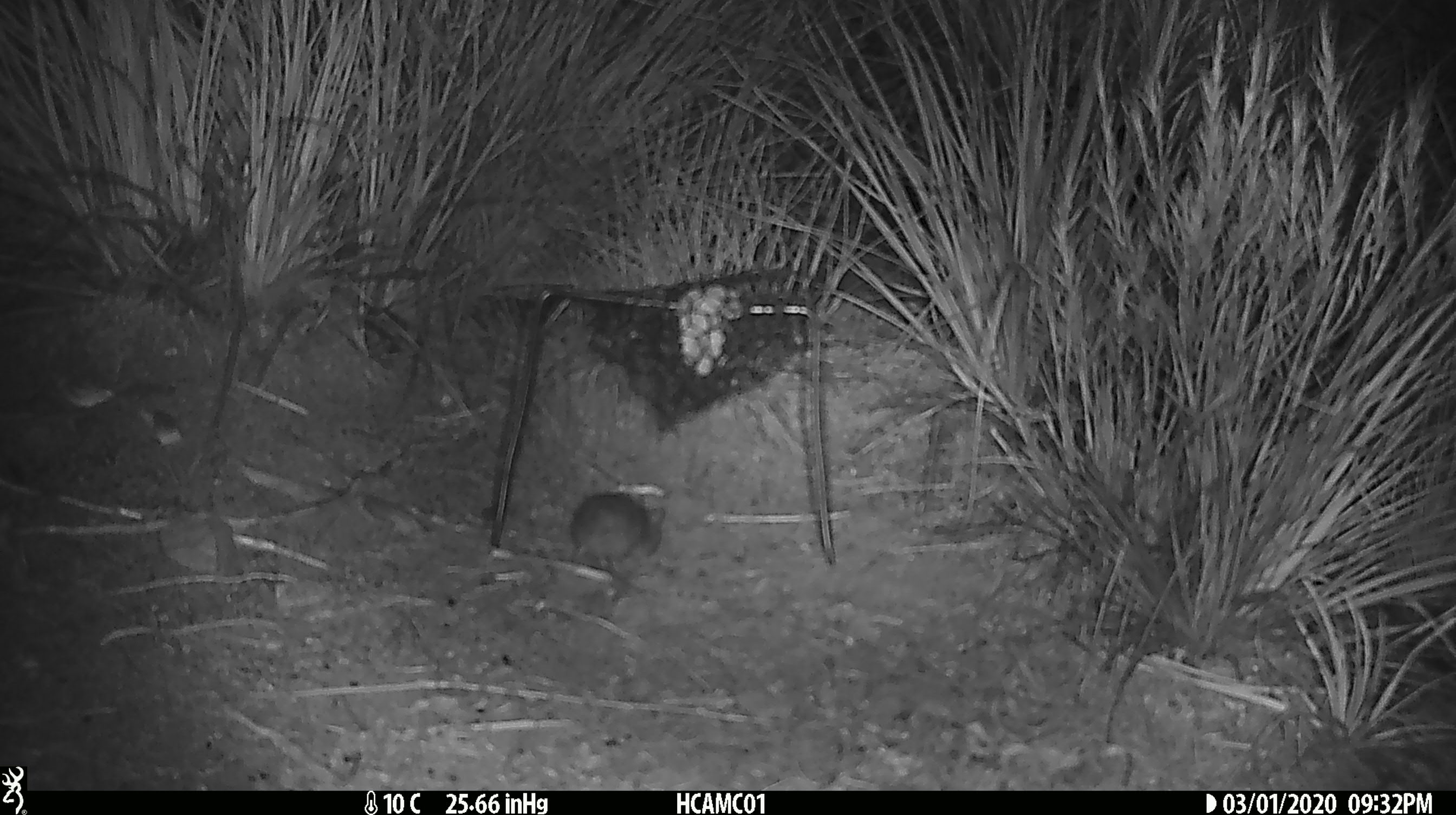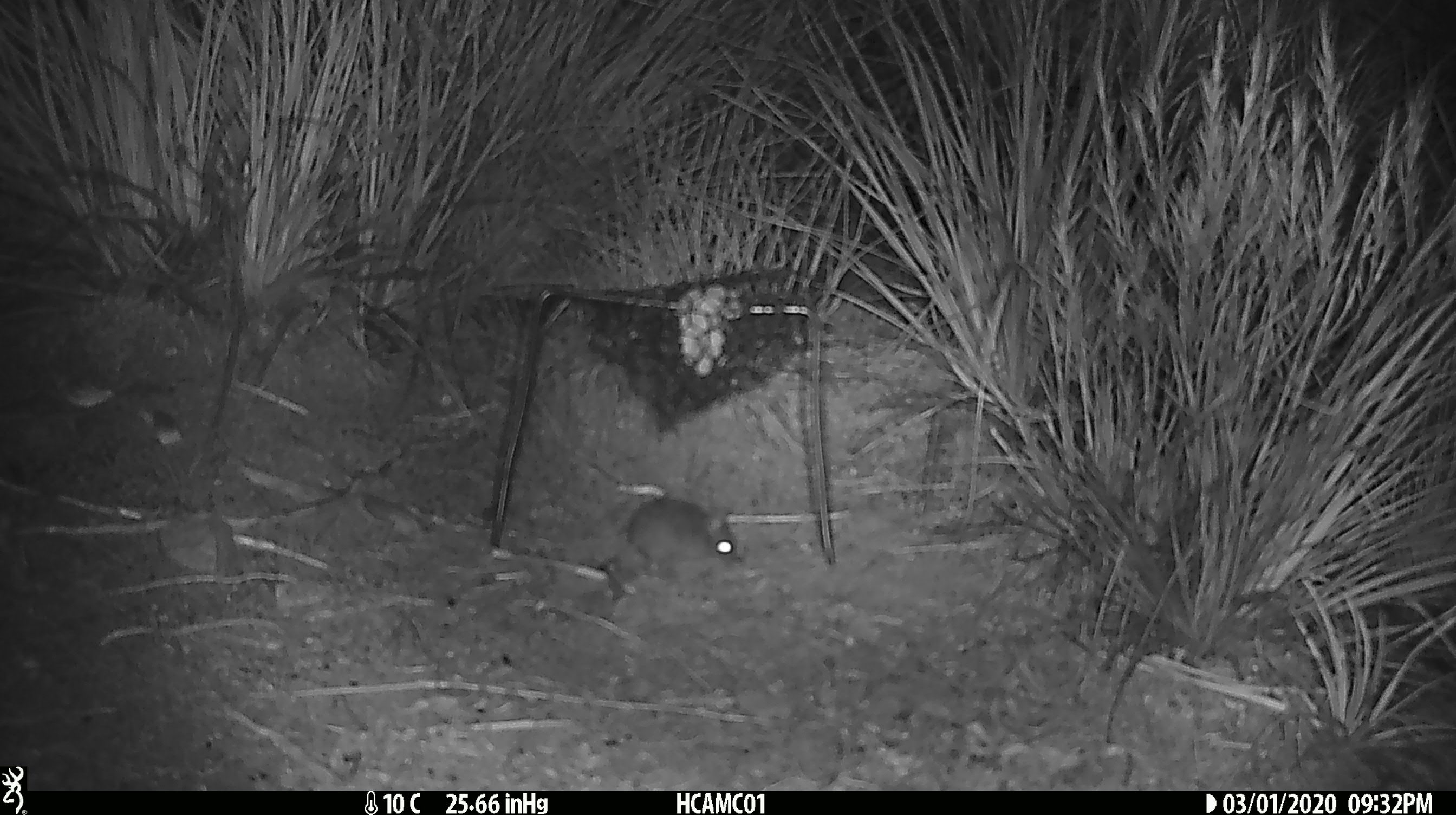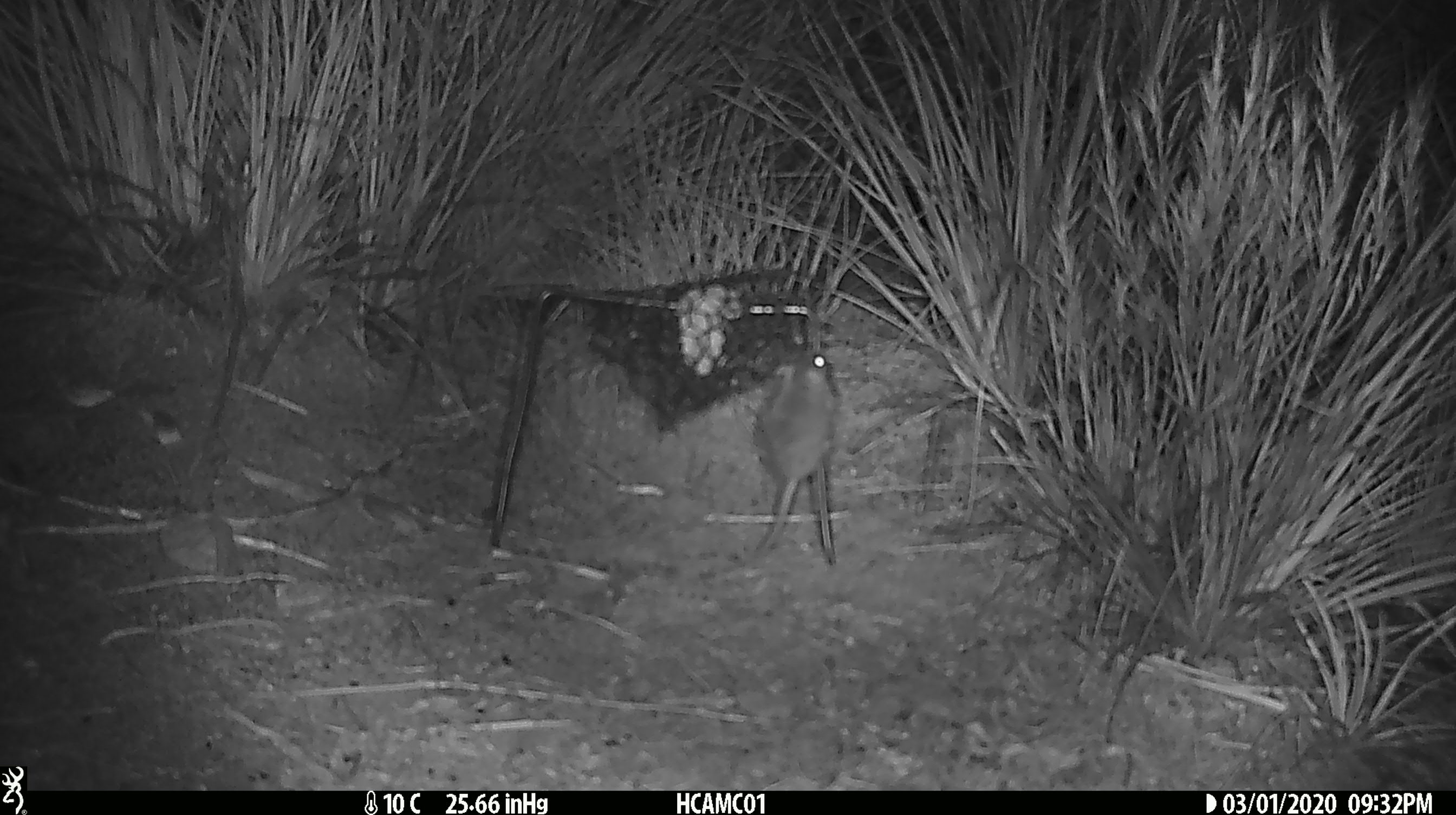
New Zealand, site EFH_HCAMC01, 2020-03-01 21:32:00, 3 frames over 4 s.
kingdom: Animalia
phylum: Chordata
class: Mammalia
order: Rodentia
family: Muridae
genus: Mus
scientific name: Mus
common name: mouse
Mouse (Mus).